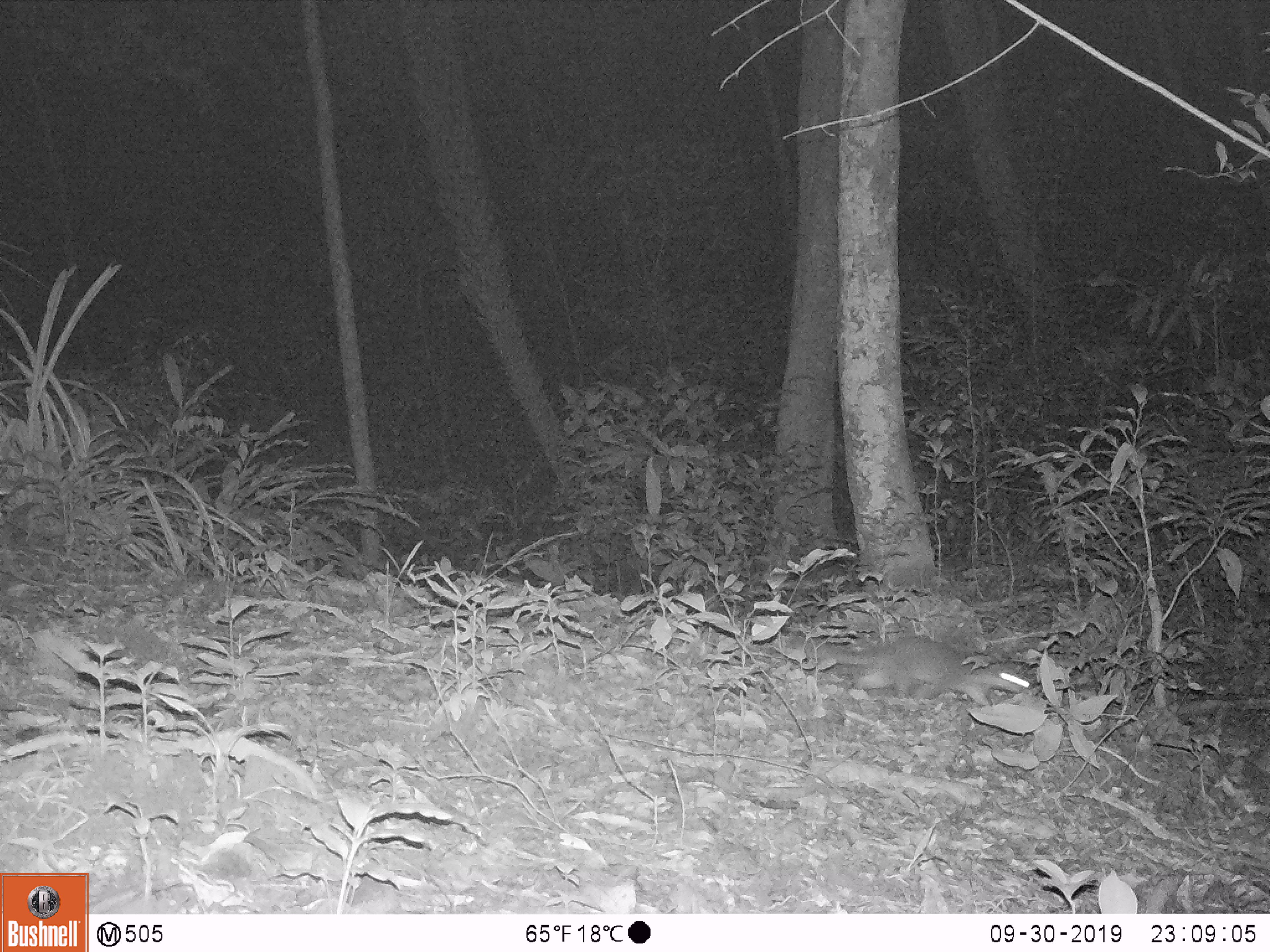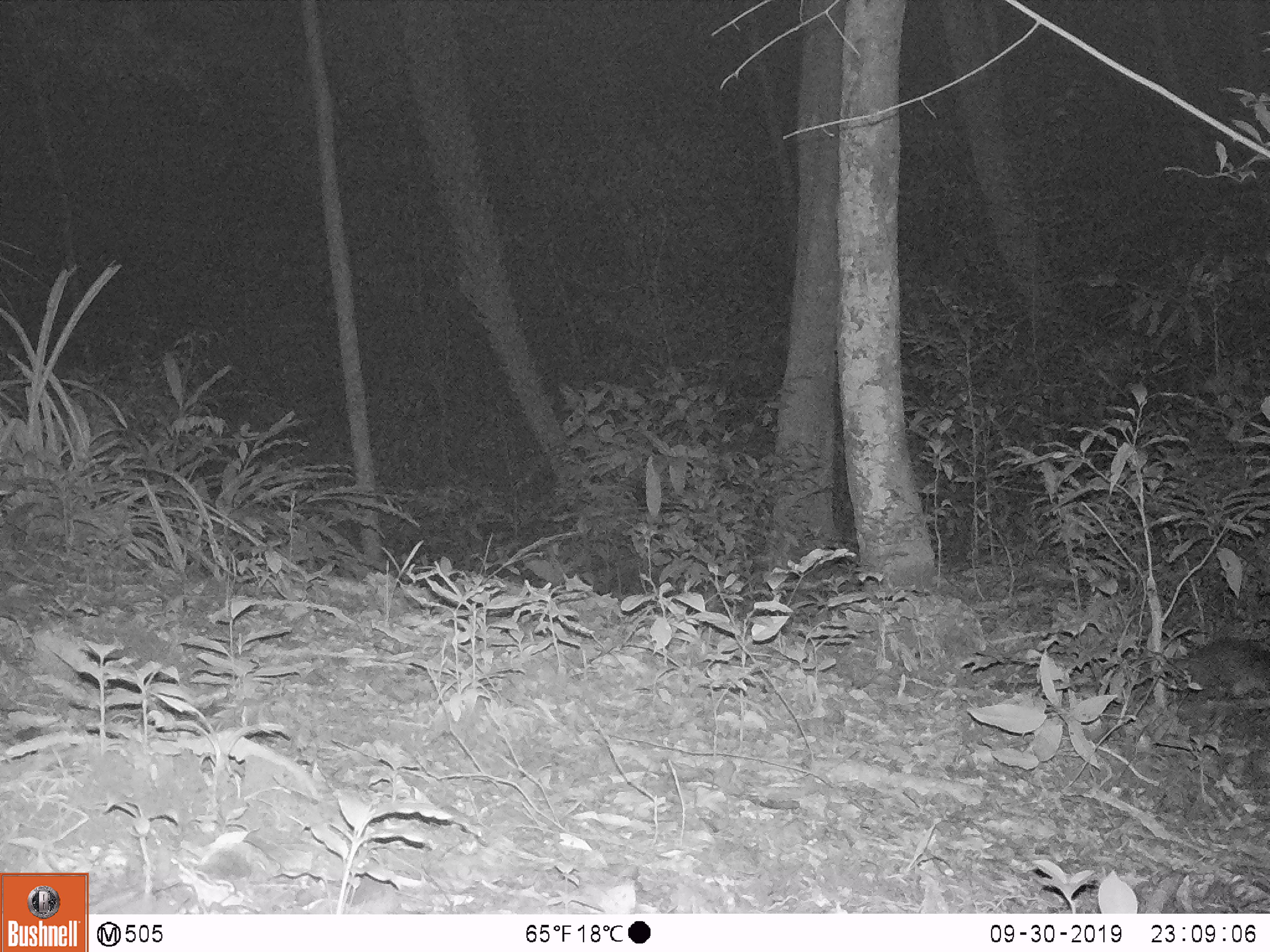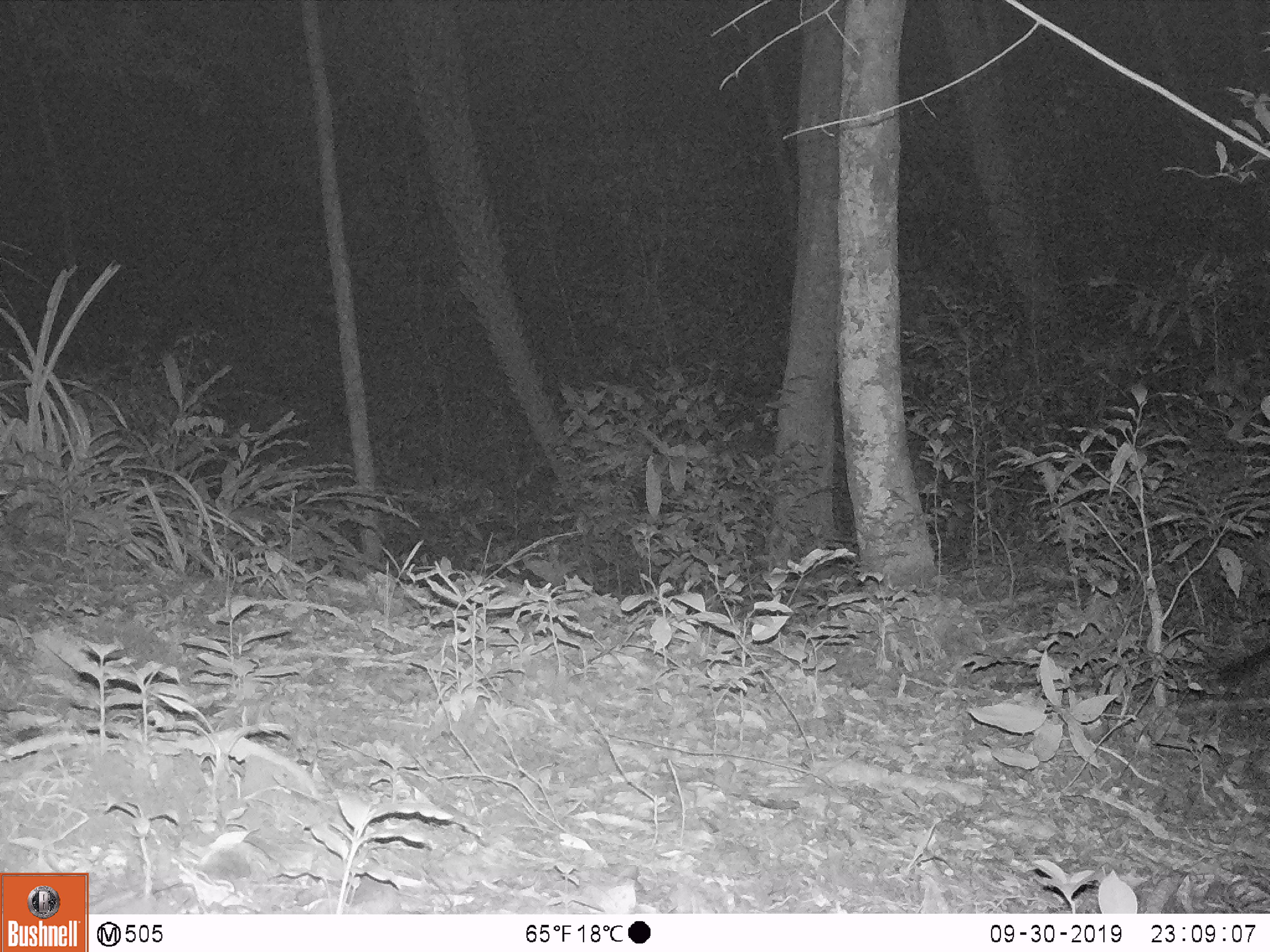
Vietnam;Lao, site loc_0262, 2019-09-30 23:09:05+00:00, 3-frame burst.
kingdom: Animalia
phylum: Chordata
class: Mammalia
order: Carnivora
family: Mustelidae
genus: Melogale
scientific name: Melogale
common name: ferret badger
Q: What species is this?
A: Ferret badger (Melogale).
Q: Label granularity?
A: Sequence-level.